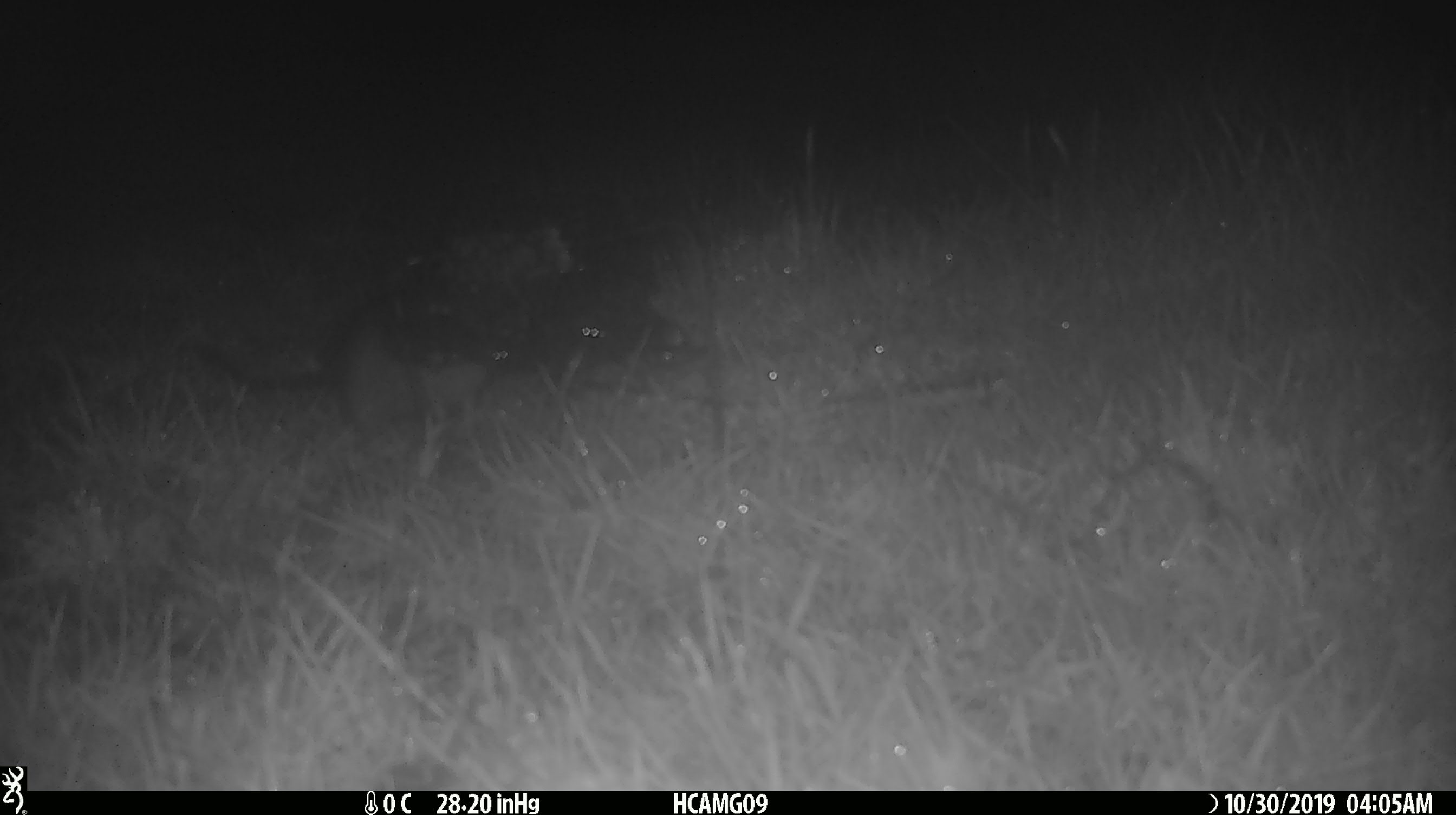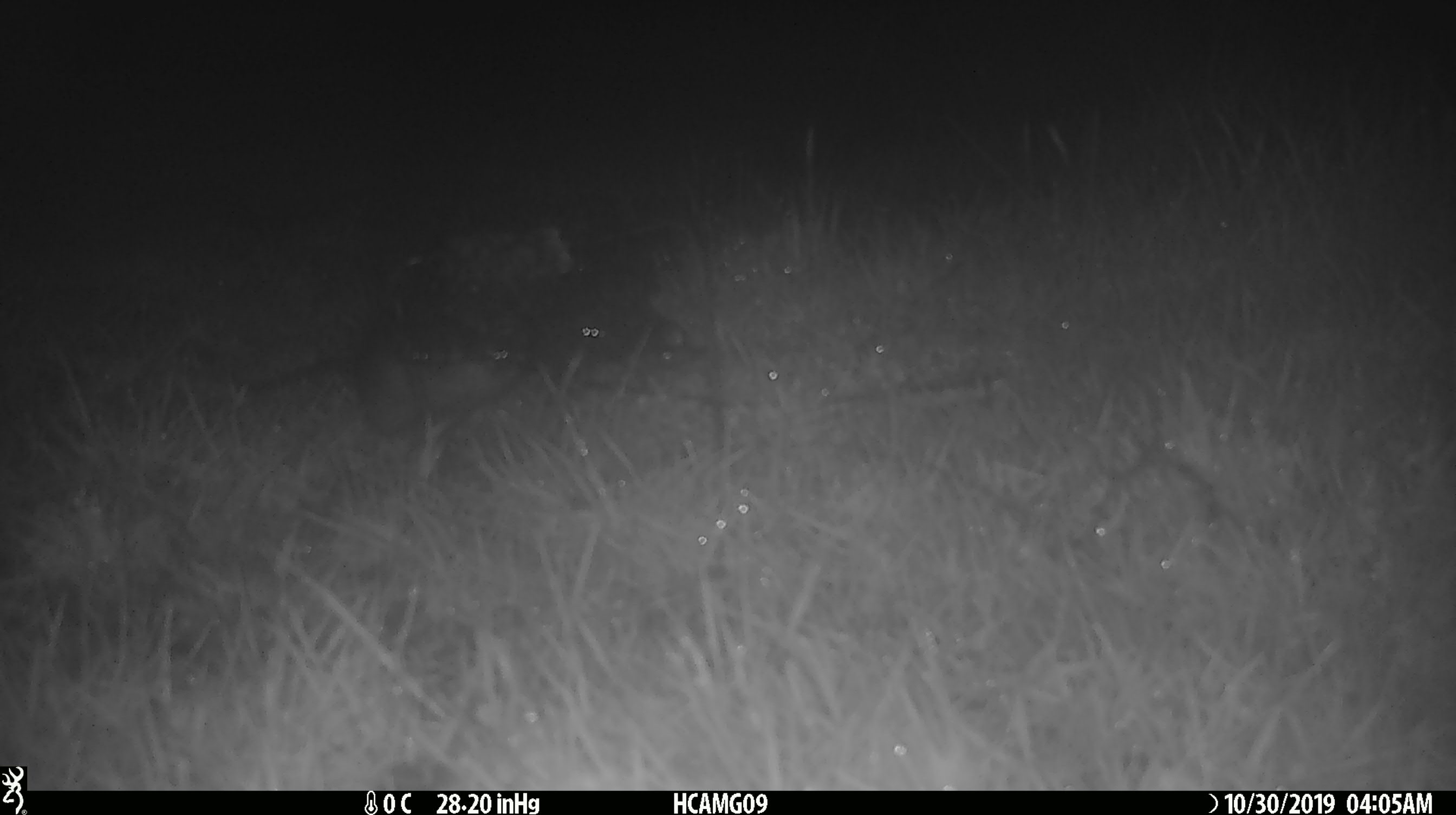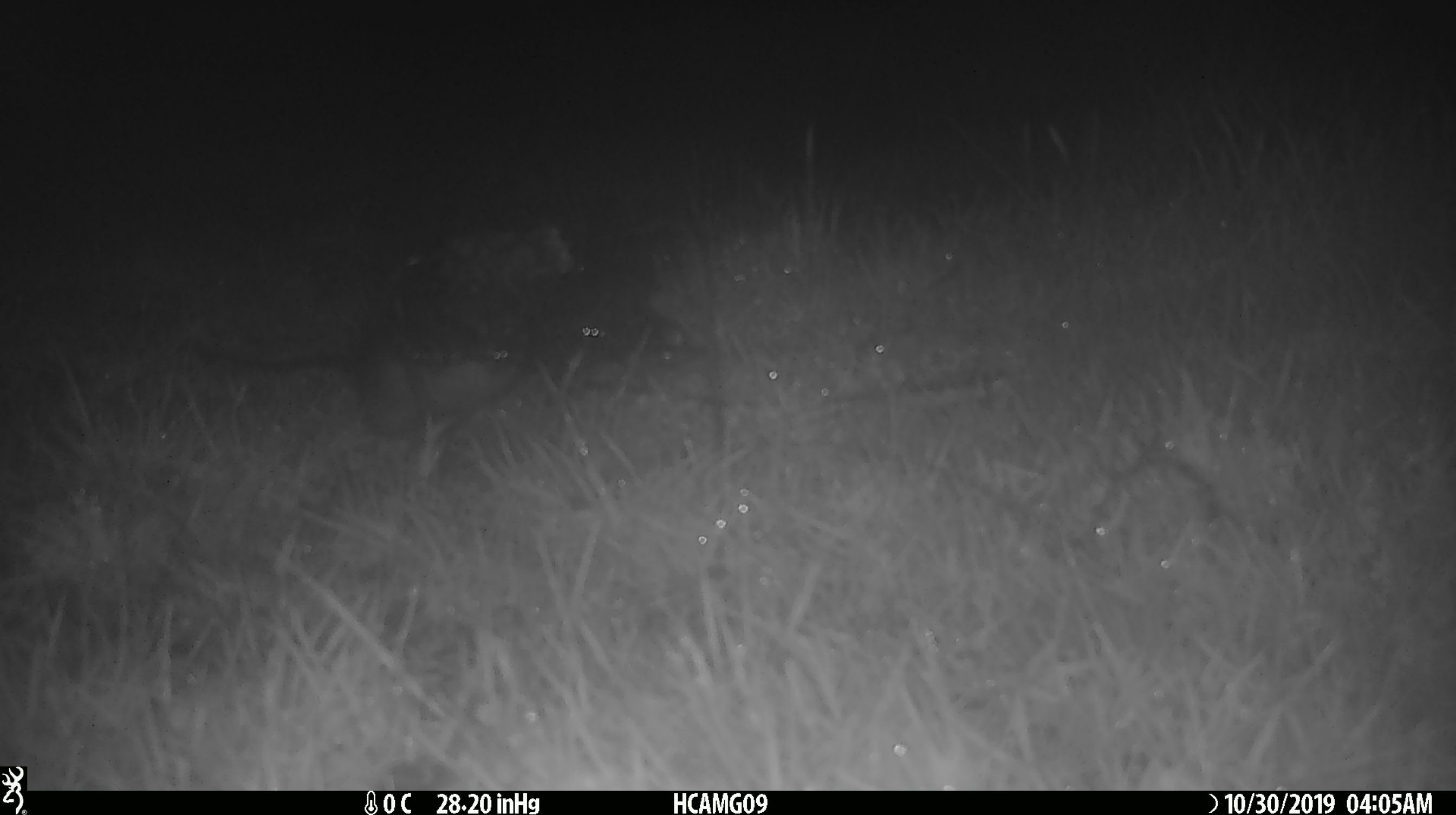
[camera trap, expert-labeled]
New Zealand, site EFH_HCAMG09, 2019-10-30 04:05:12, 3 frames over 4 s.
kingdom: Animalia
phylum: Chordata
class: Mammalia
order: Rodentia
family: Muridae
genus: Rattus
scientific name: Rattus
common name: rat